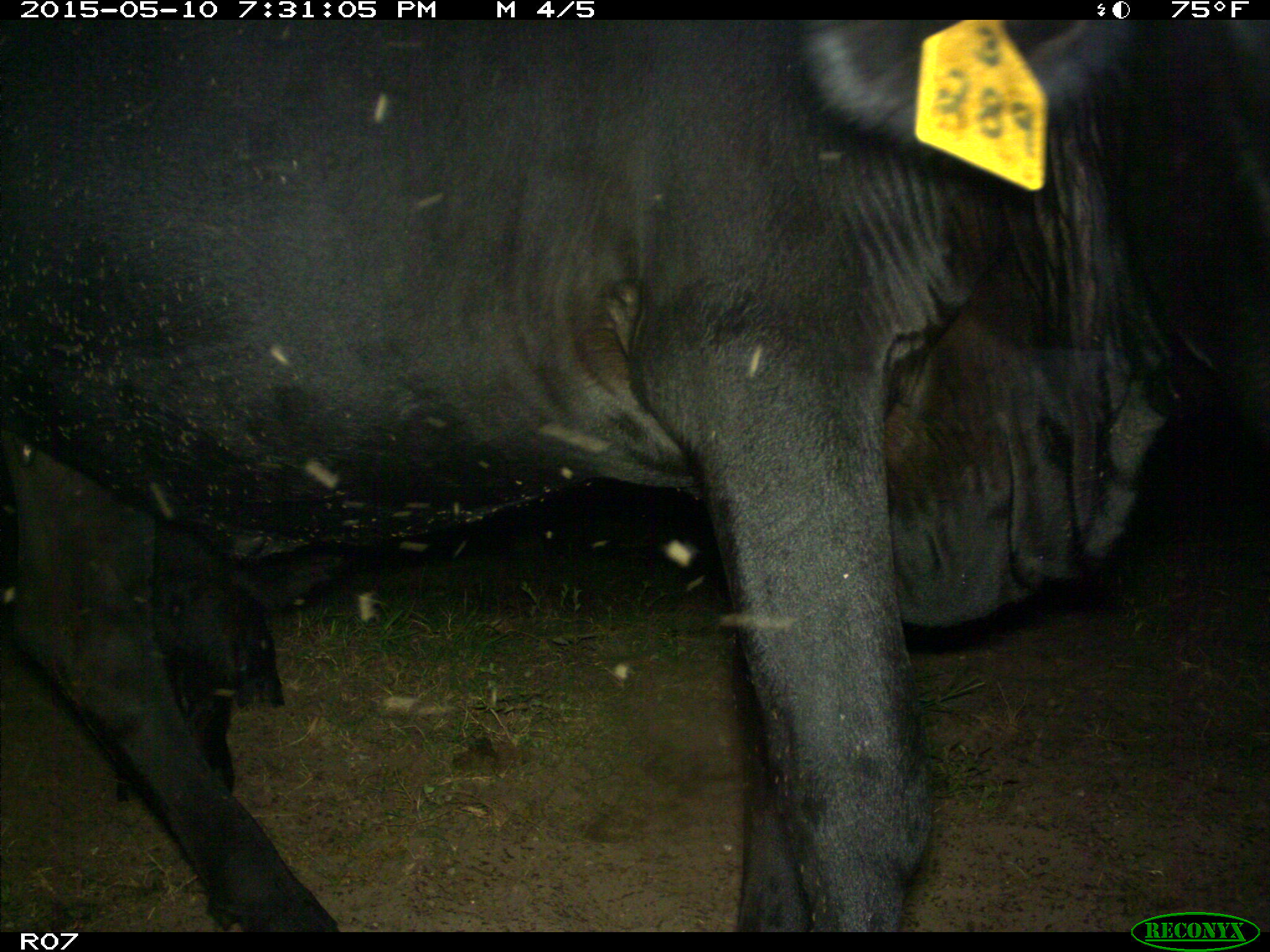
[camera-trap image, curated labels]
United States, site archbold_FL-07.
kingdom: Animalia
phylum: Chordata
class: Mammalia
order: Artiodactyla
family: Bovidae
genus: Bos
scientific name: Bos taurus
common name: domestic cow